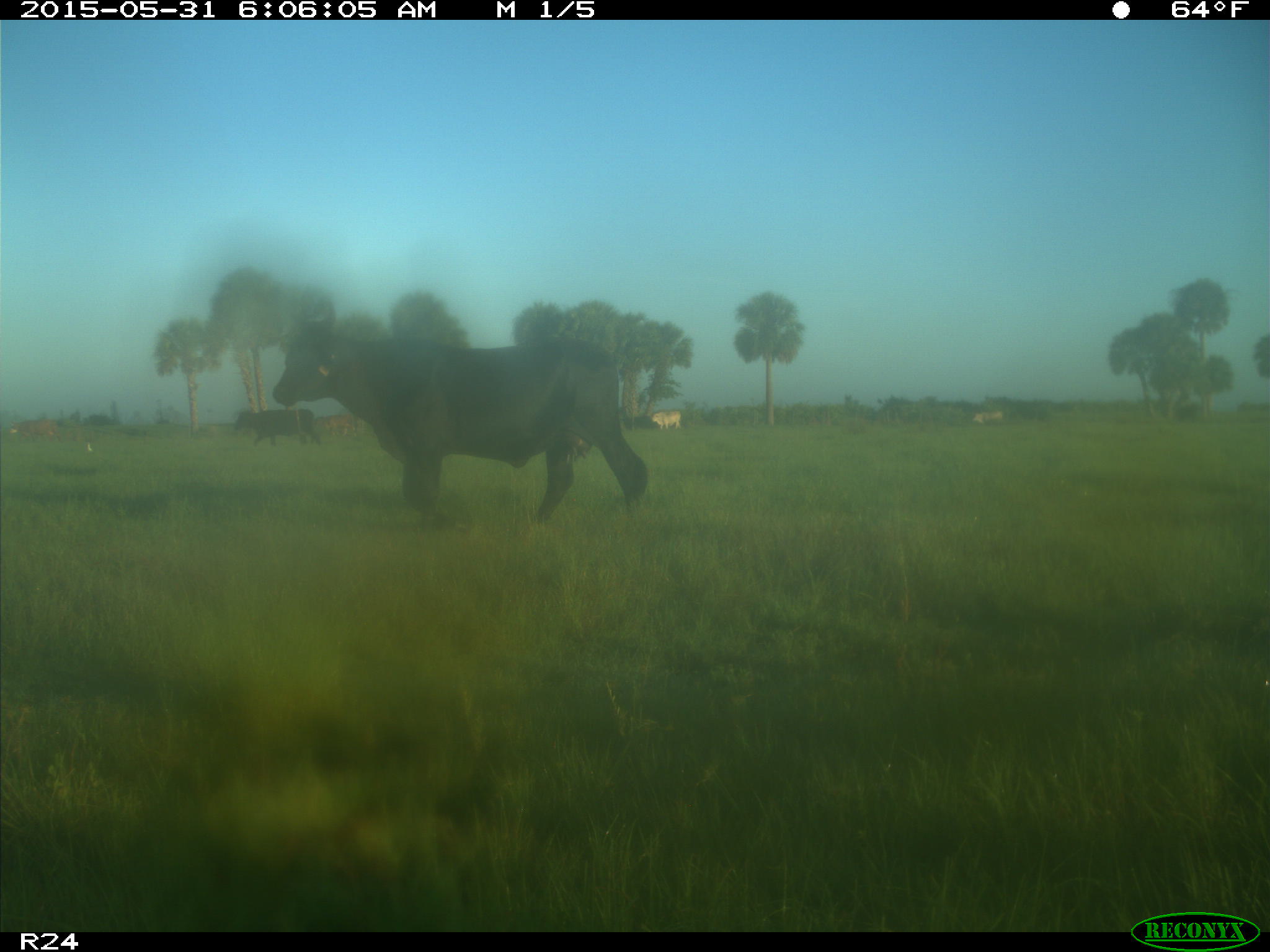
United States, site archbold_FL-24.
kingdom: Animalia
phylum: Chordata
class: Mammalia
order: Artiodactyla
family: Bovidae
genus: Bos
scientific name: Bos taurus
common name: domestic cow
Bos taurus (domestic cow).